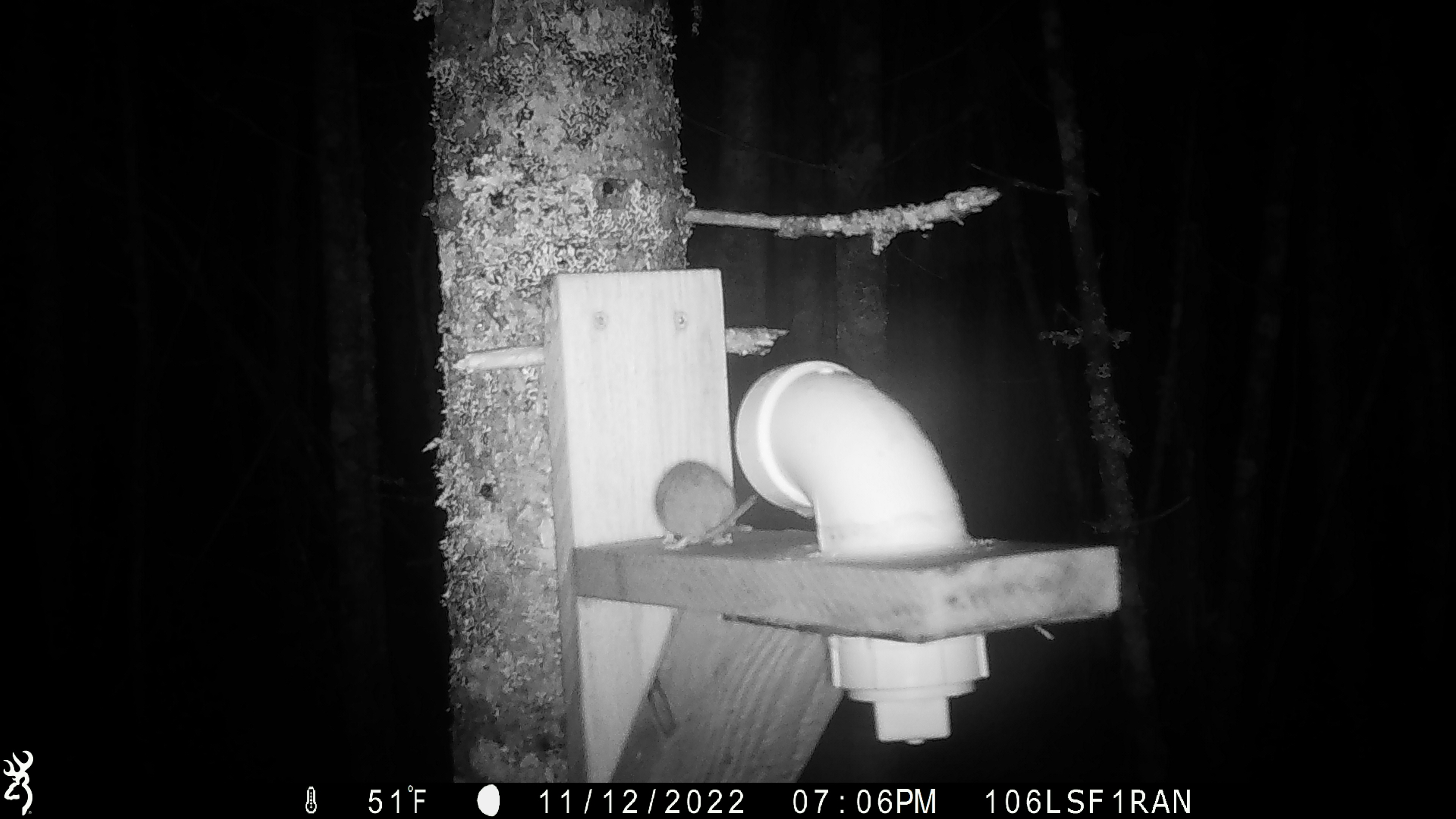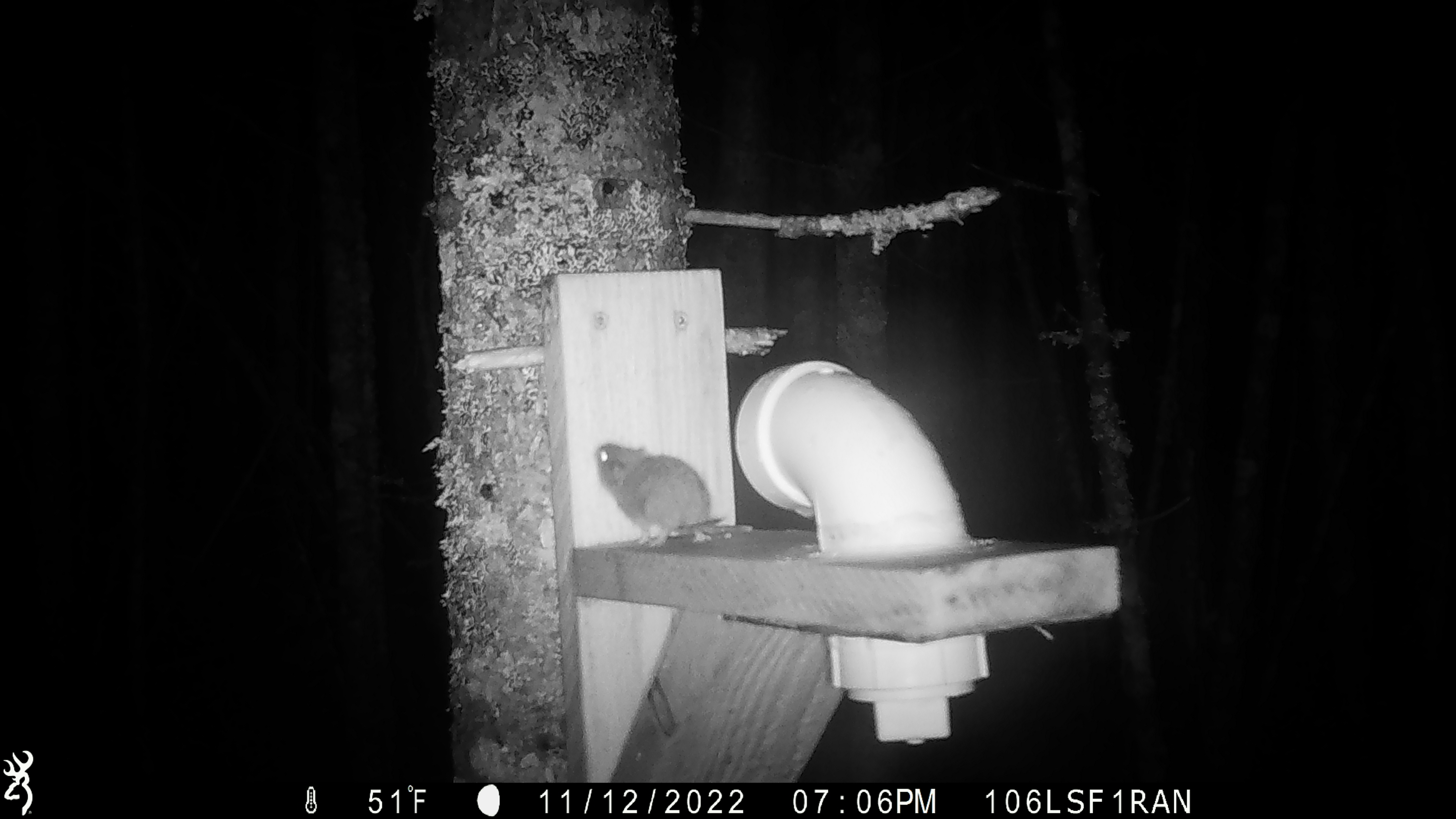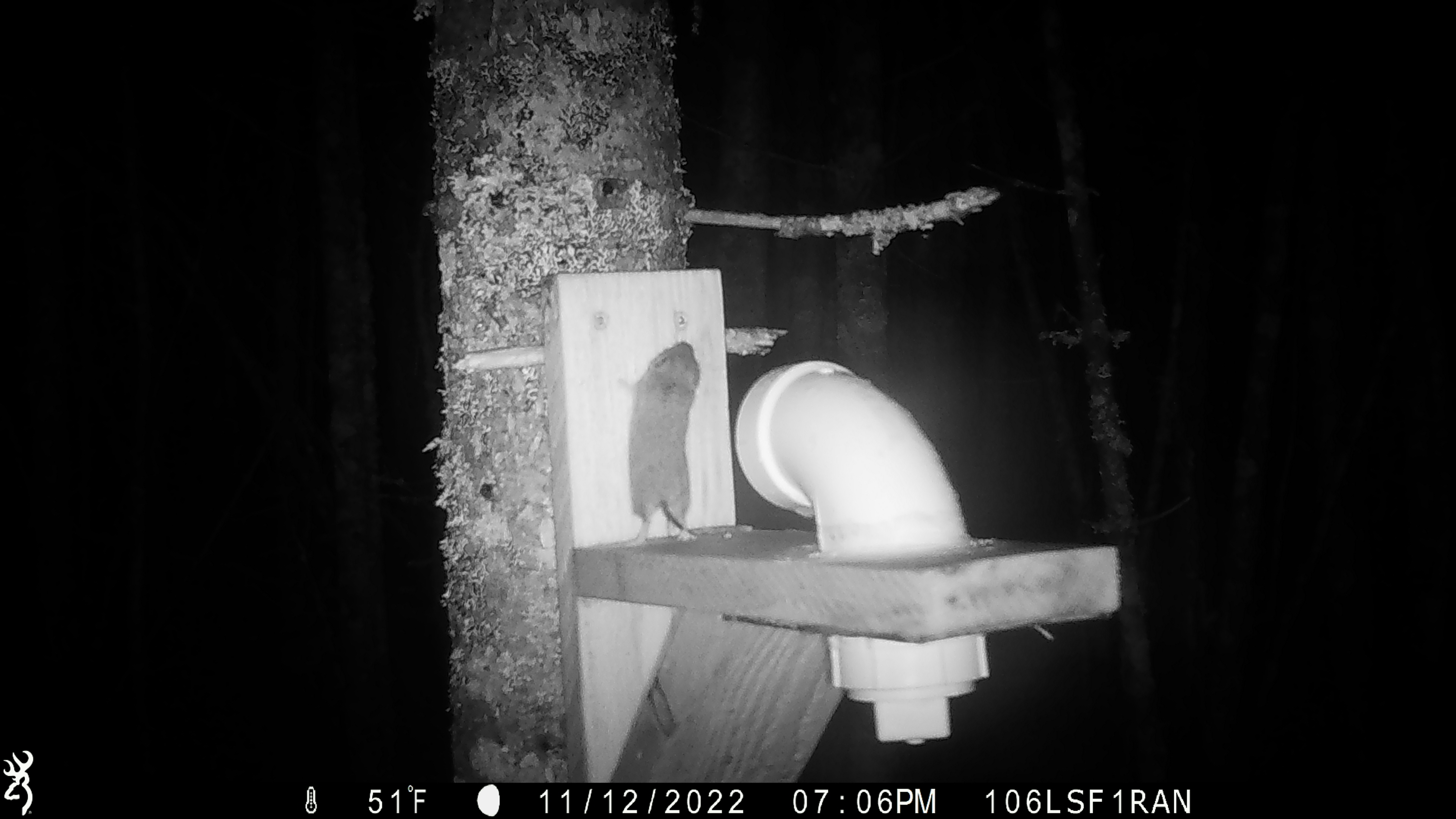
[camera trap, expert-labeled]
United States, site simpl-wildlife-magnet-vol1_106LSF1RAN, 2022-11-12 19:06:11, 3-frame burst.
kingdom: Animalia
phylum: Chordata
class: Mammalia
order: Rodentia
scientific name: Rodentia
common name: mouse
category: mouse sp.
Mouse sp. (mouse) (Rodentia).